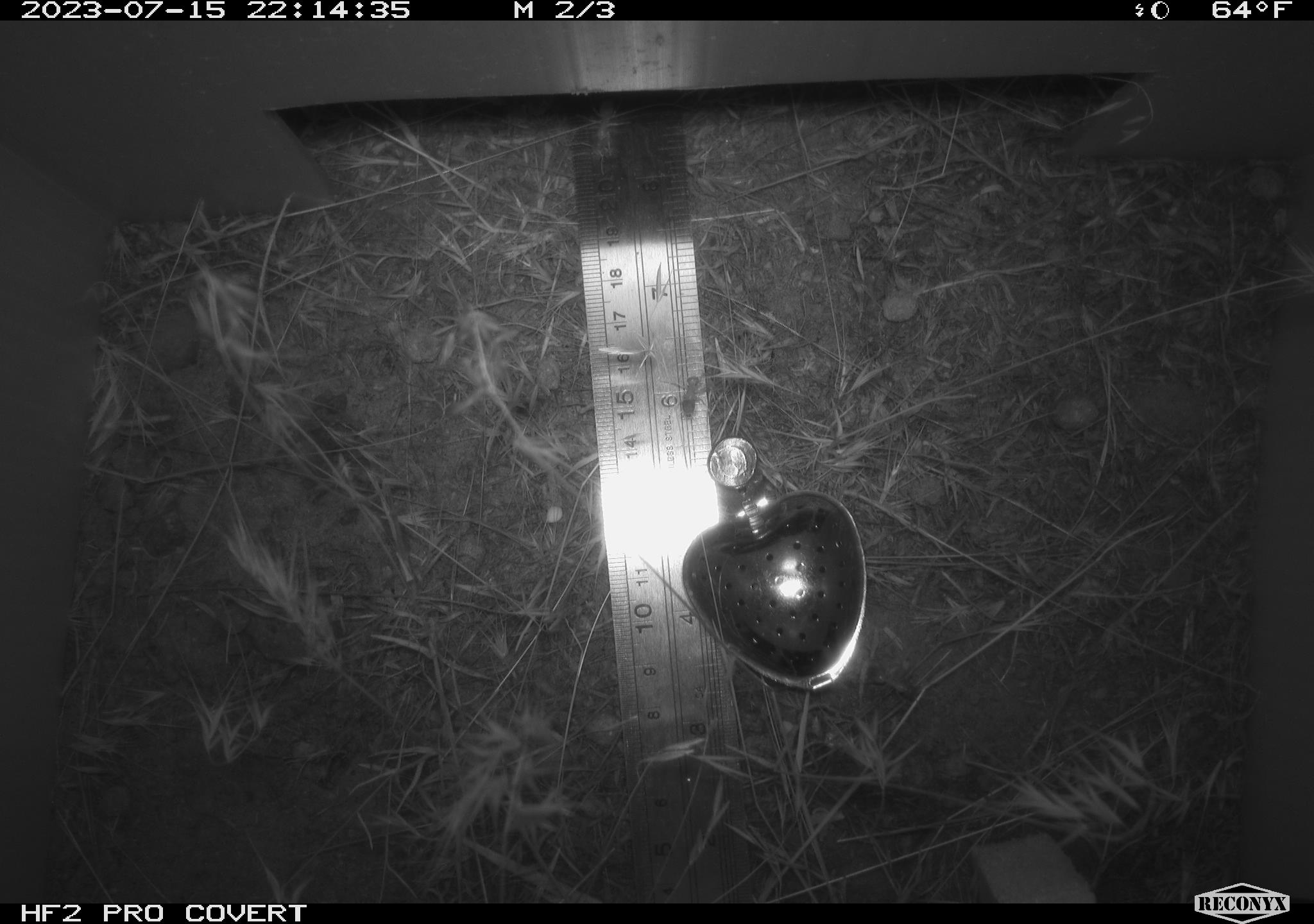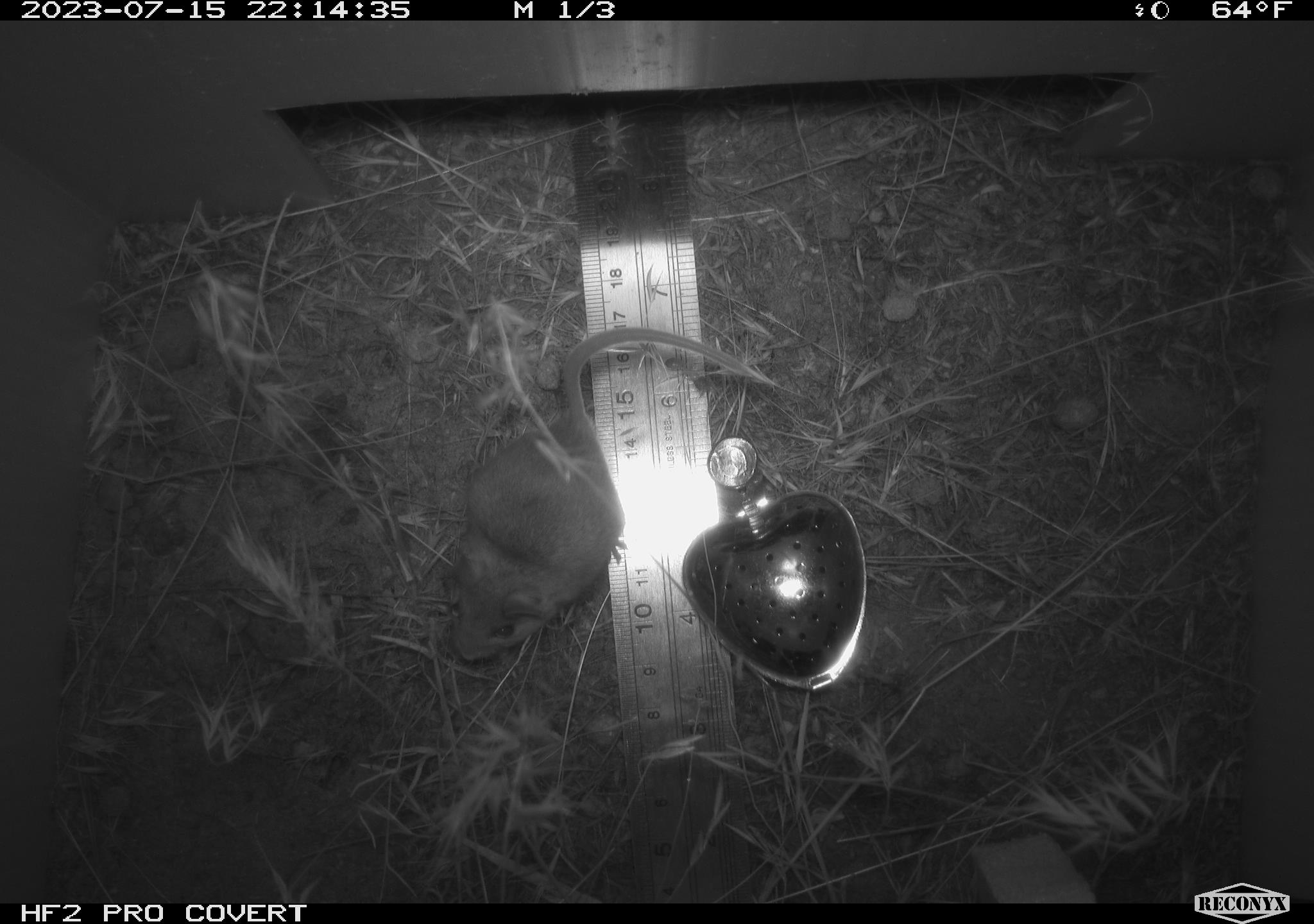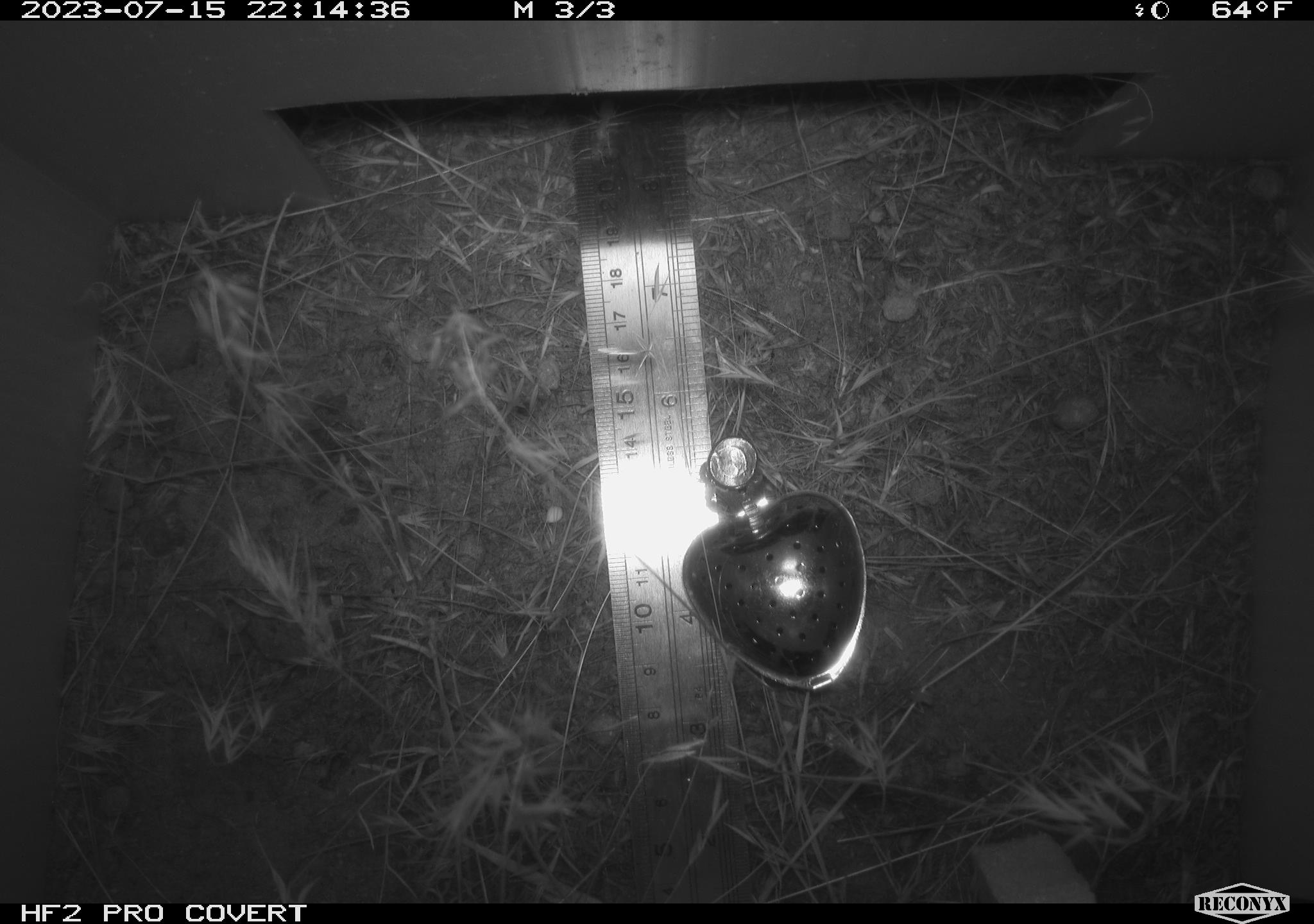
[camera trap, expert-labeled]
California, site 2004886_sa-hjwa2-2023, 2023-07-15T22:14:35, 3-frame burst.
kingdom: Animalia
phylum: Chordata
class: Mammalia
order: Rodentia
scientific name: Rodentia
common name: mouse species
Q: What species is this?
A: Mouse species (Rodentia).